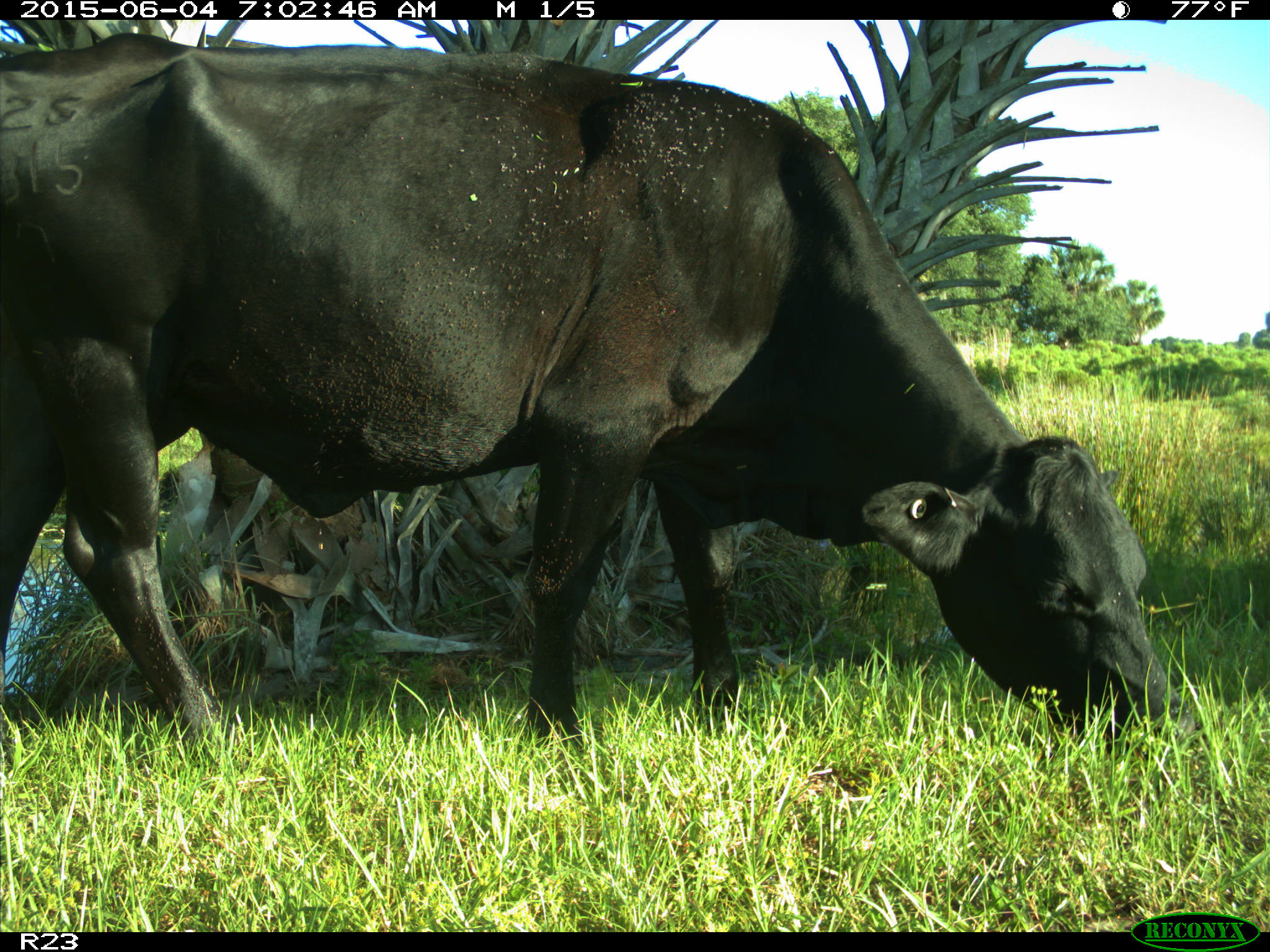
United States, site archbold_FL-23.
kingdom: Animalia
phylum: Chordata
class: Mammalia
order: Artiodactyla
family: Bovidae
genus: Bos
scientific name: Bos taurus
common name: domestic cow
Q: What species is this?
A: Bos taurus (domestic cow).